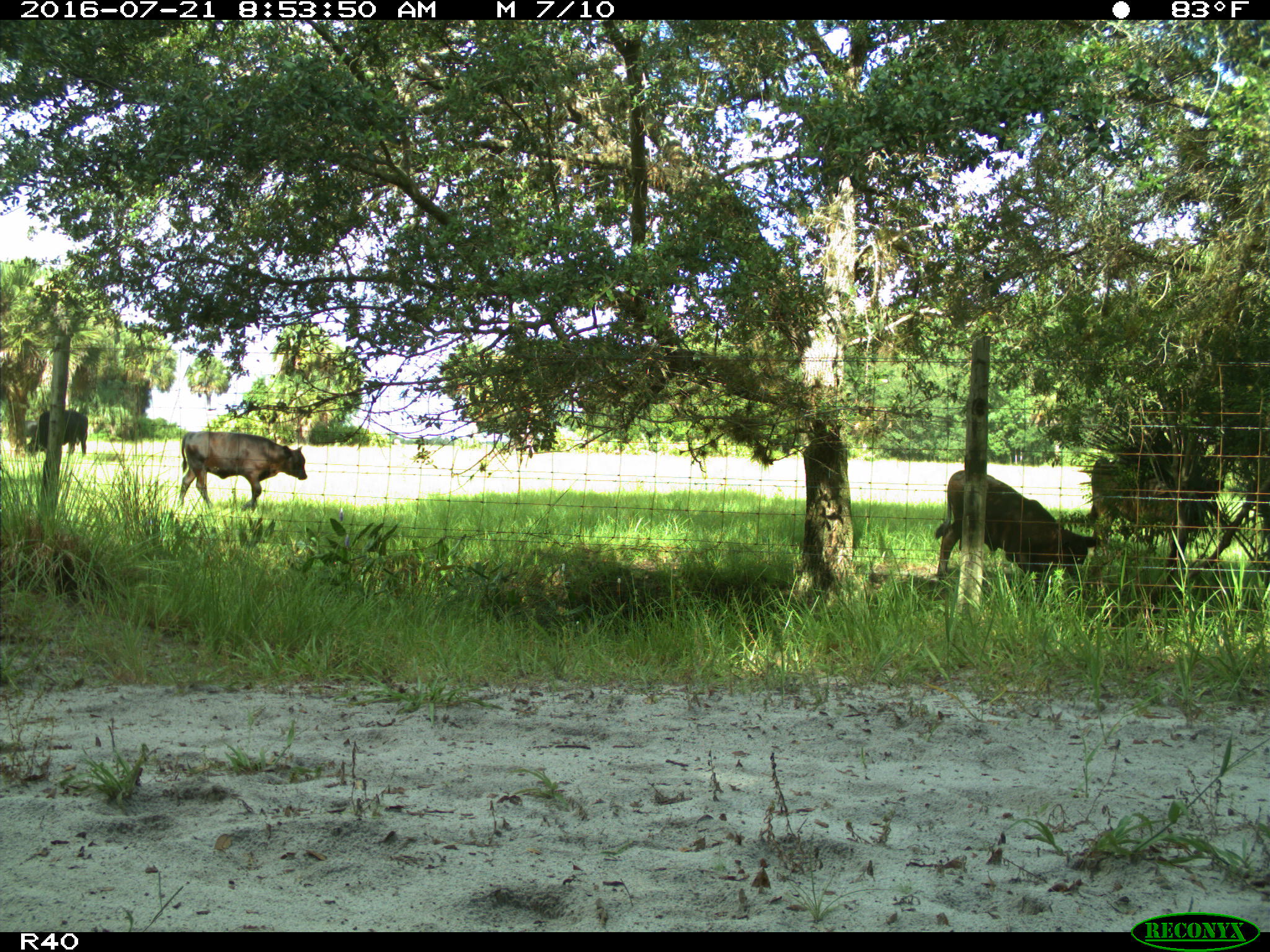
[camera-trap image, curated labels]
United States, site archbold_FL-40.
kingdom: Animalia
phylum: Chordata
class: Mammalia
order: Artiodactyla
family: Bovidae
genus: Bos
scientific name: Bos taurus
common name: domestic cow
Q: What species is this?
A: Bos taurus (domestic cow).